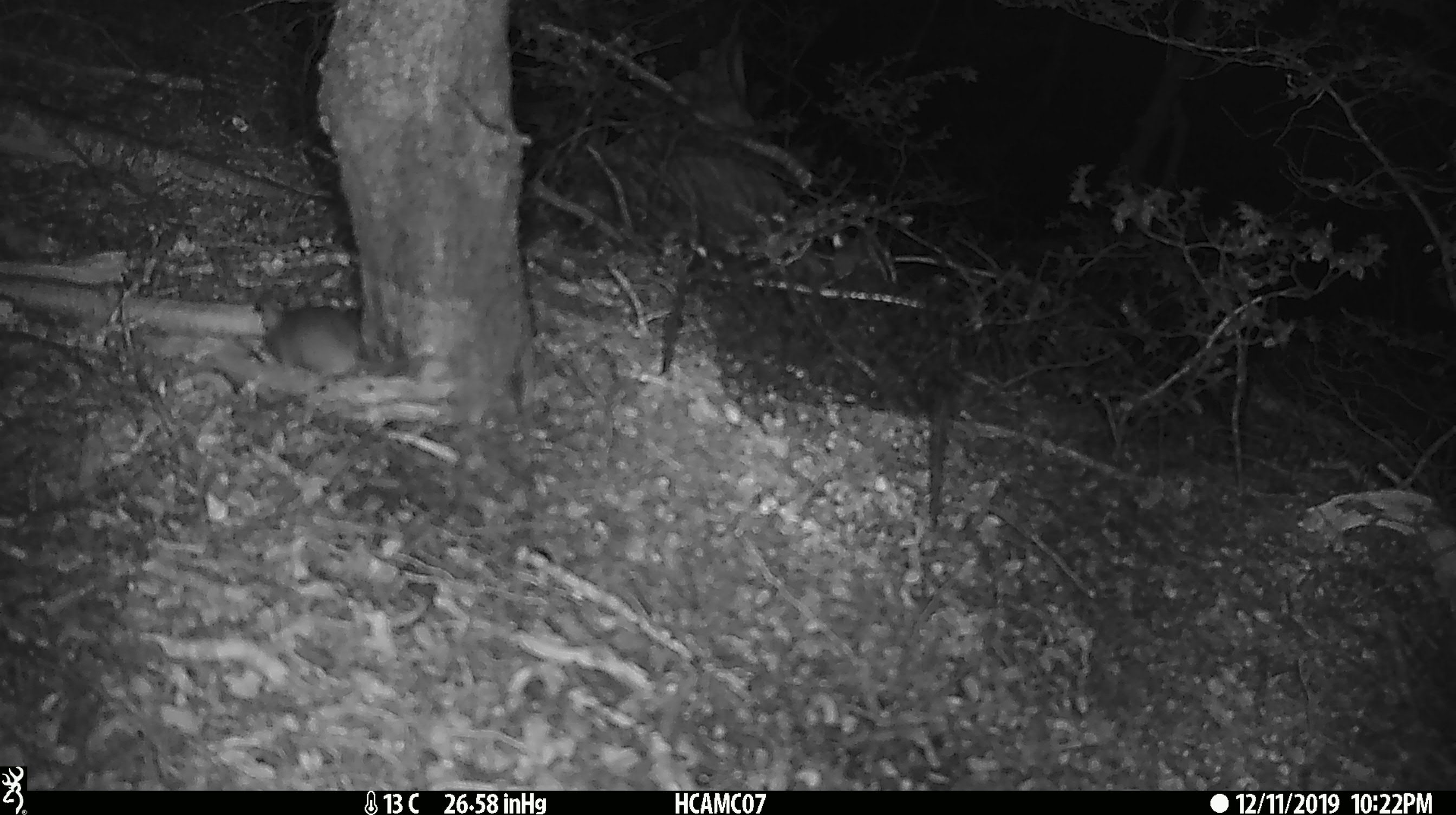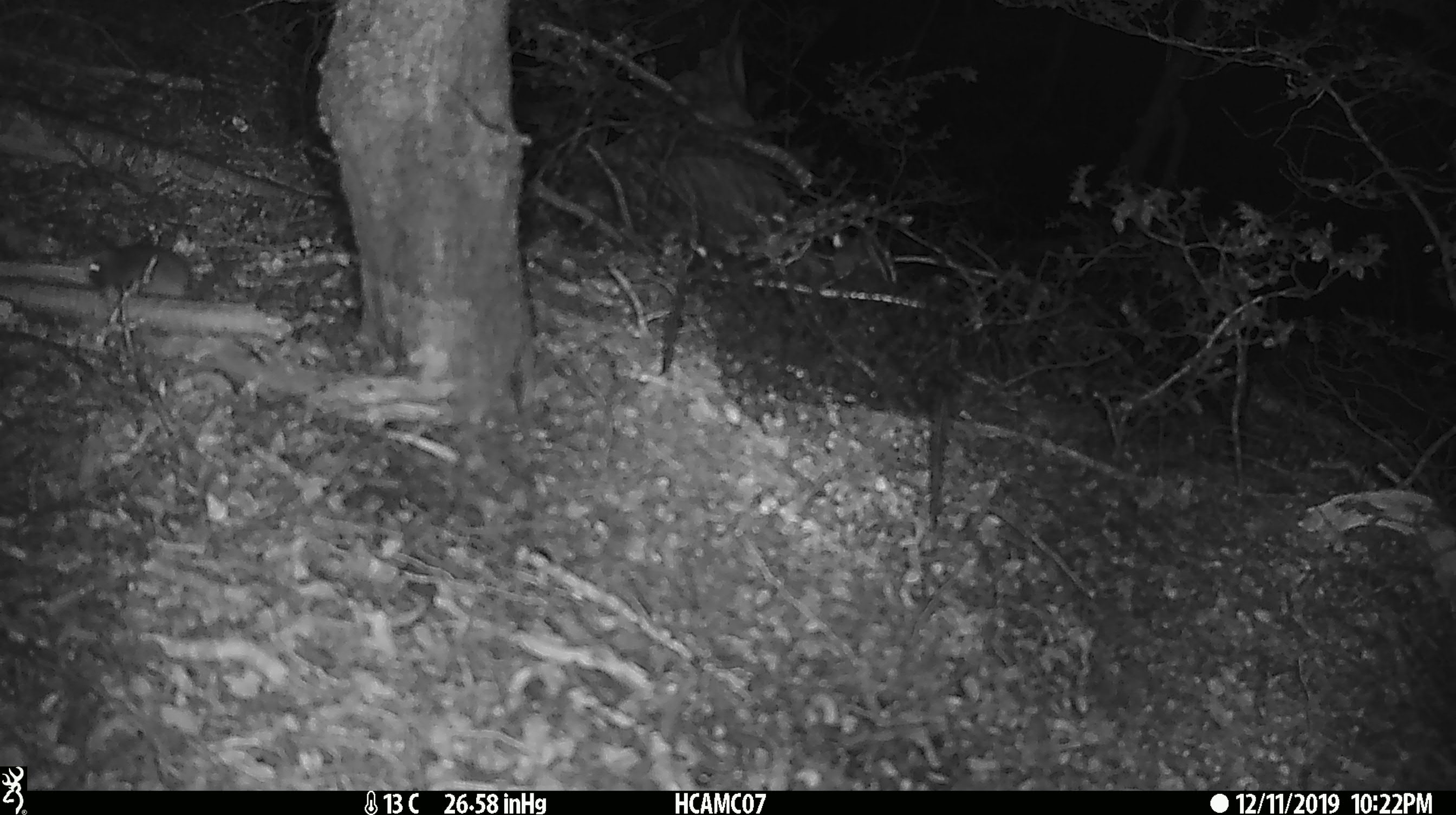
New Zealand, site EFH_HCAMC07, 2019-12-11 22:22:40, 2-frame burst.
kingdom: Animalia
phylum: Chordata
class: Mammalia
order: Rodentia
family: Muridae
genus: Mus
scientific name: Mus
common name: mouse